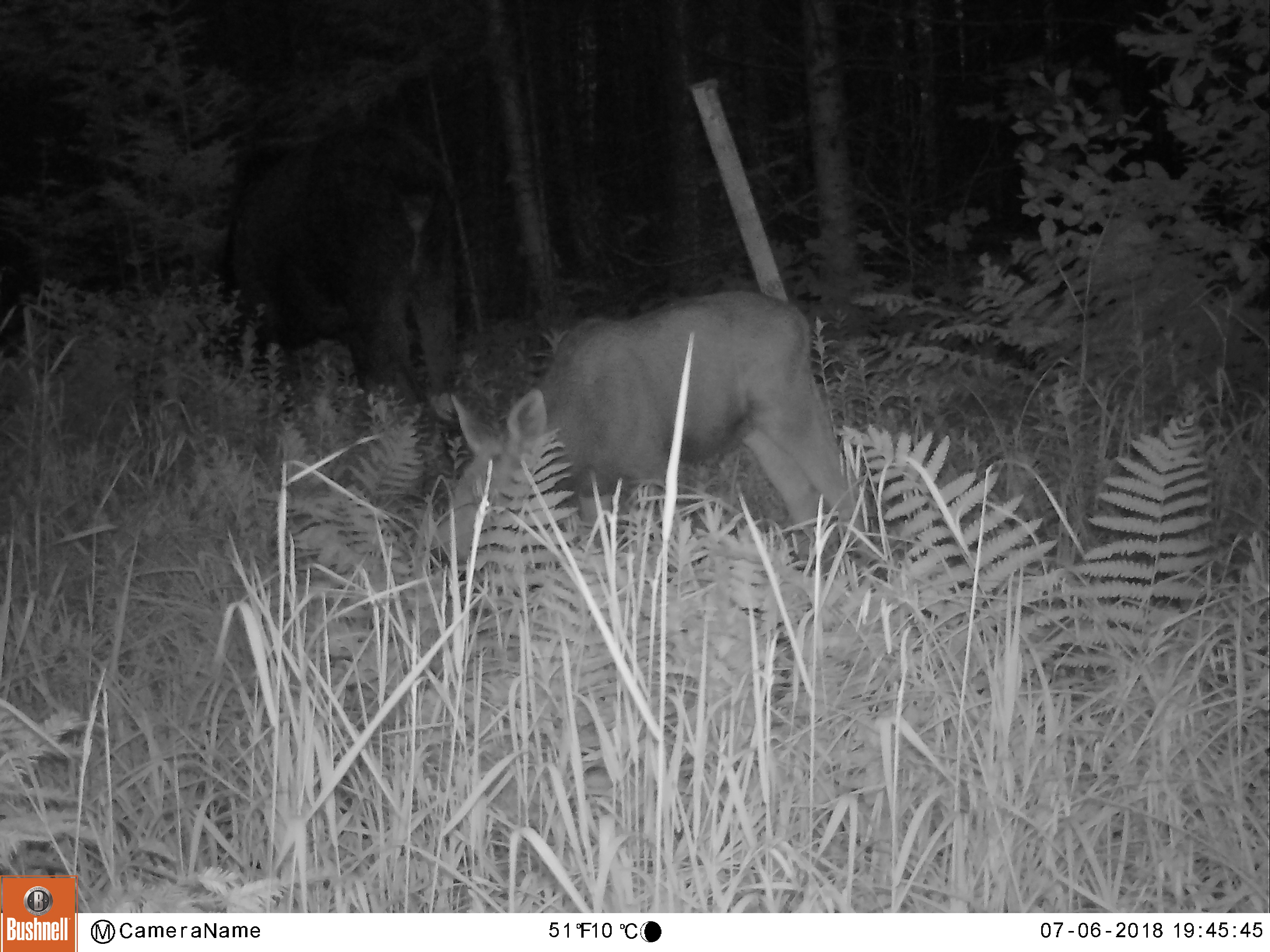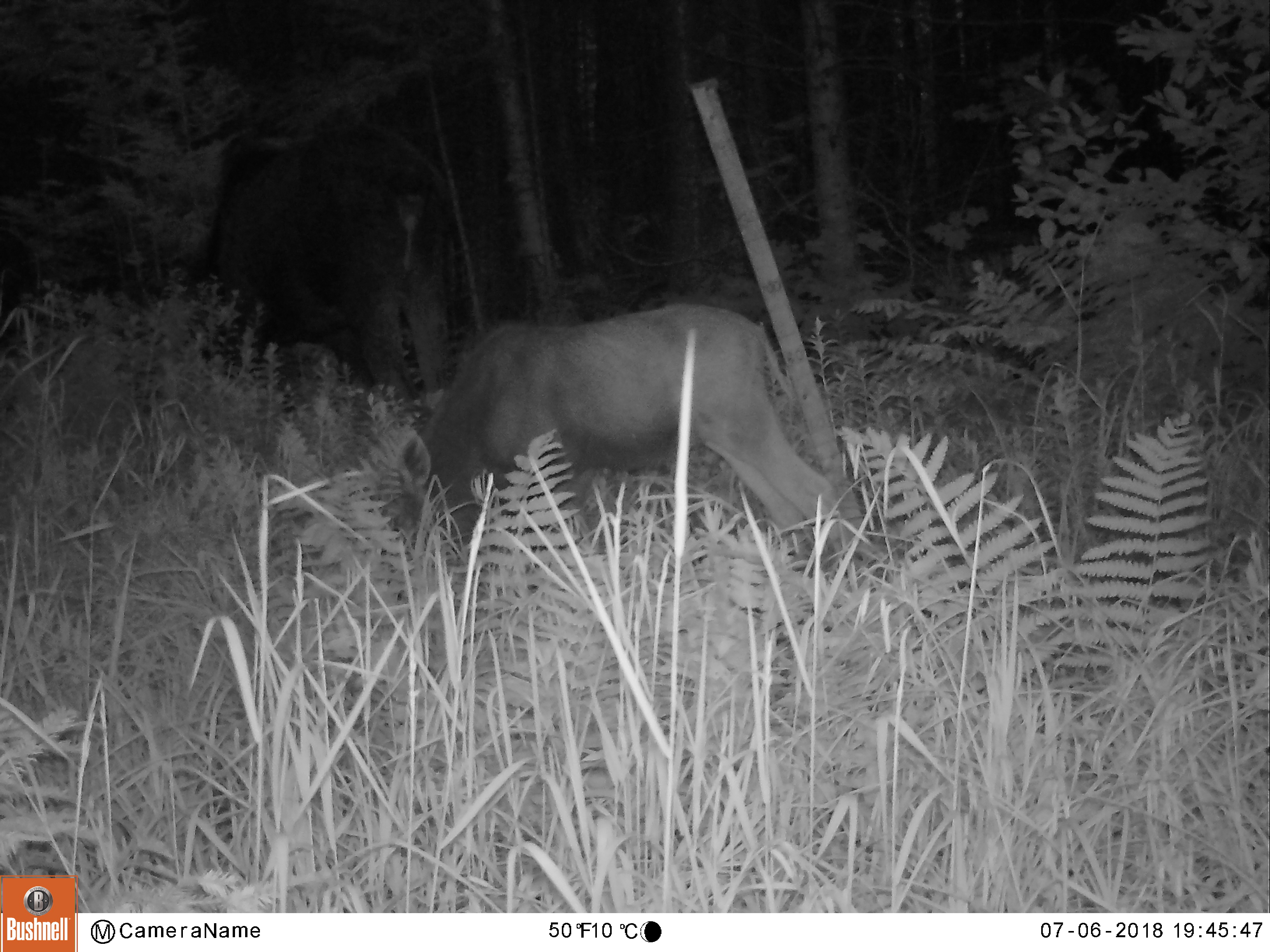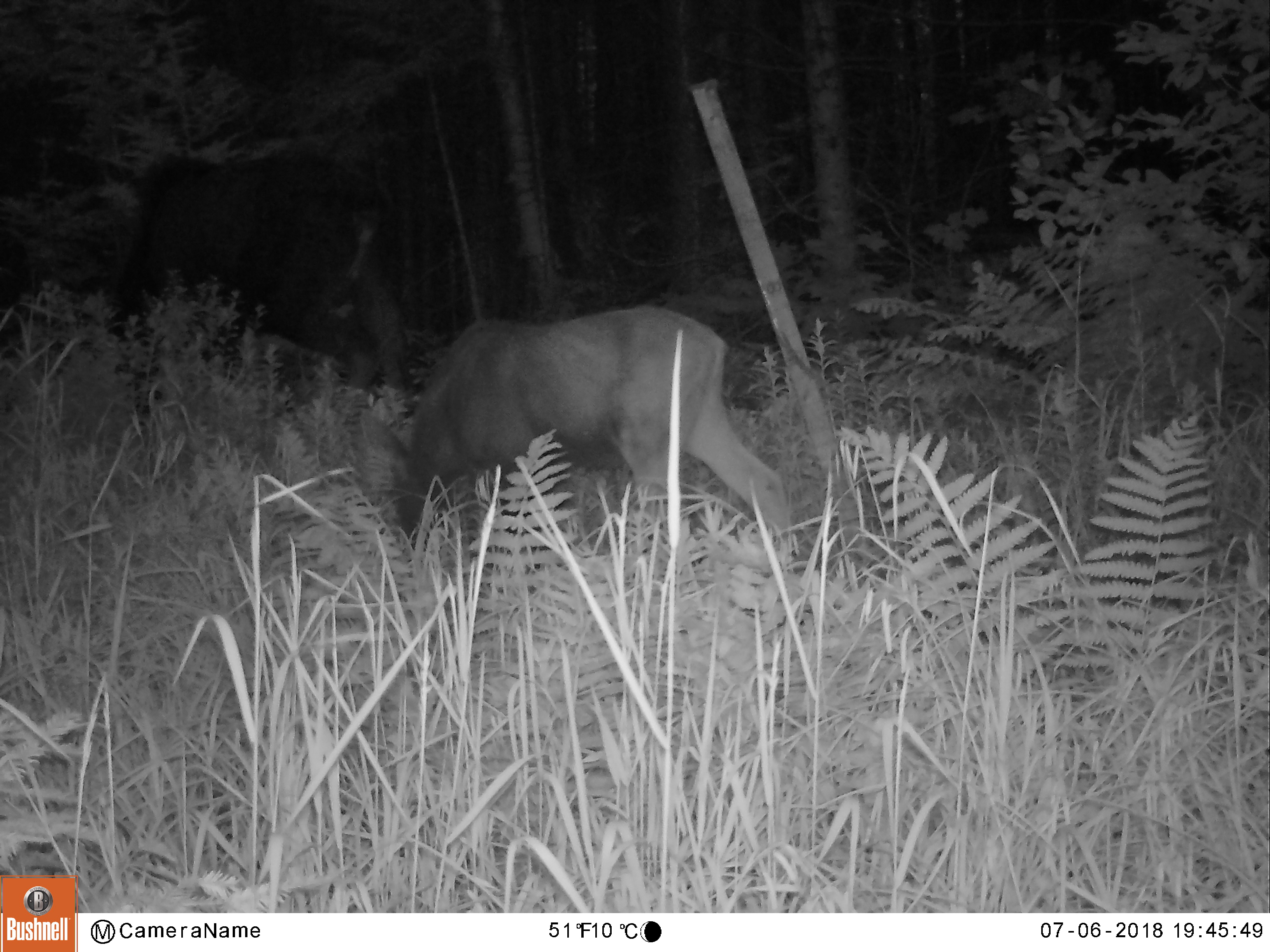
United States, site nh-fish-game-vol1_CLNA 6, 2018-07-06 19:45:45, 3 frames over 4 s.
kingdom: Animalia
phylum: Chordata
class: Mammalia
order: Artiodactyla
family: Cervidae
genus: Alces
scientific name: Alces alces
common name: moose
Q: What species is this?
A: Moose (Alces alces).